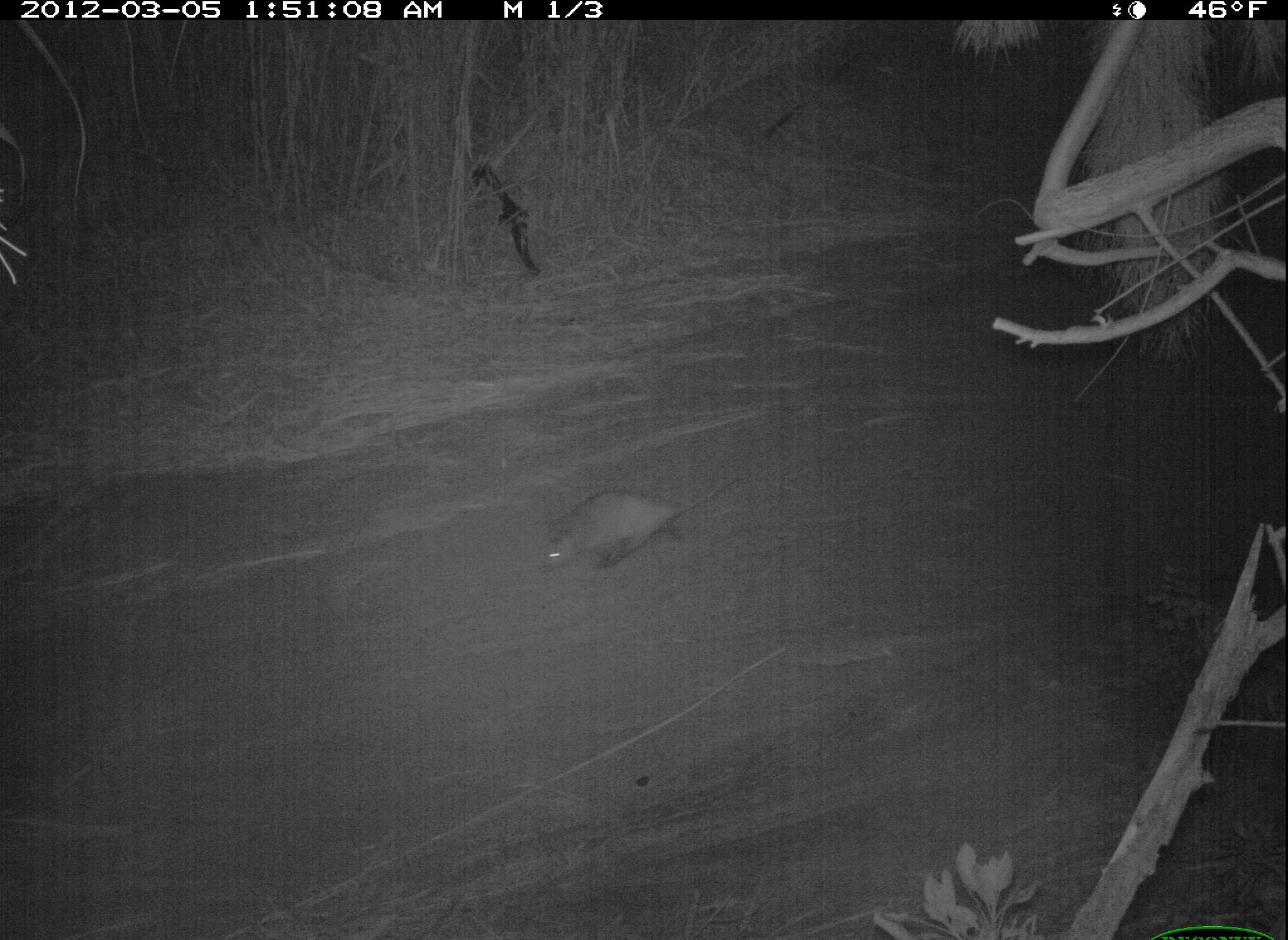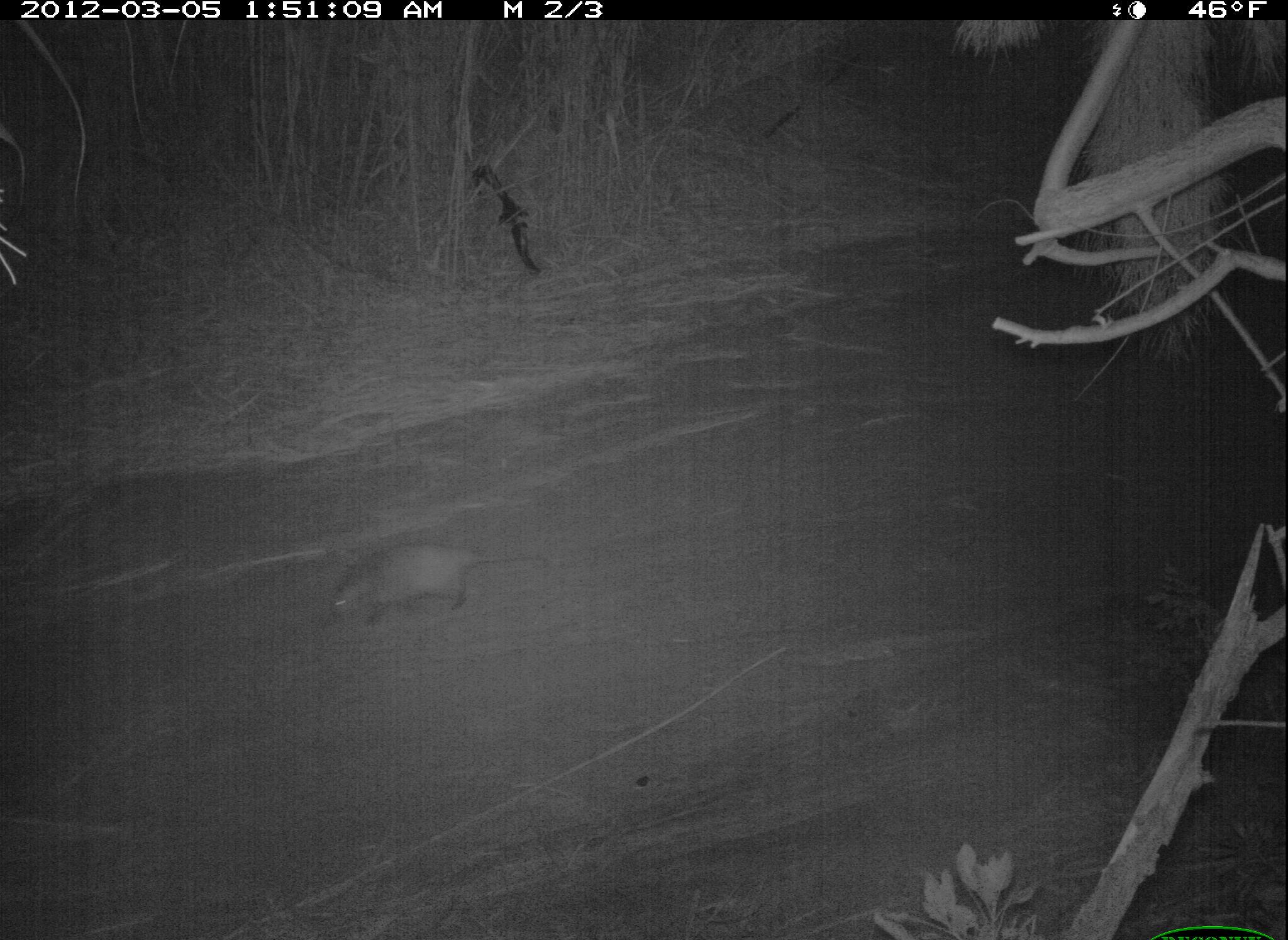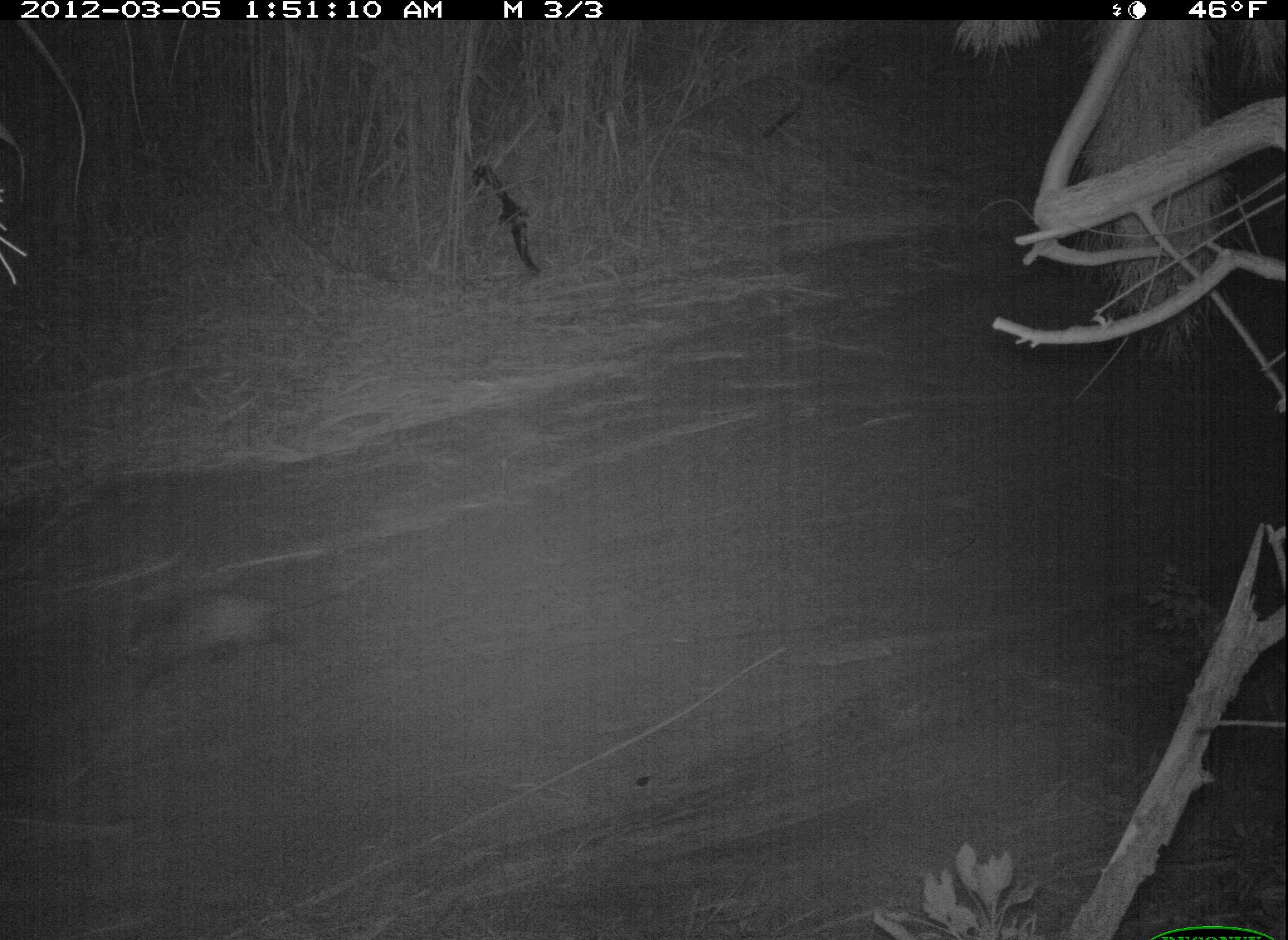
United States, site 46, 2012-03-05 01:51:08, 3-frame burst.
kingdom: Animalia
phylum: Chordata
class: Mammalia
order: Didelphimorphia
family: Didelphidae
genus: Didelphis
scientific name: Didelphis virginiana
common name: virginia opossum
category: opossum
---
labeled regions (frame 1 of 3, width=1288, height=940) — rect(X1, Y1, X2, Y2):
opossum: rect(533, 462, 724, 575)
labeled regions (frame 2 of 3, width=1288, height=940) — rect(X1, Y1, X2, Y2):
opossum: rect(301, 519, 512, 631)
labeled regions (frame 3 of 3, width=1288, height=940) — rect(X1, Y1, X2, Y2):
opossum: rect(111, 552, 377, 697)